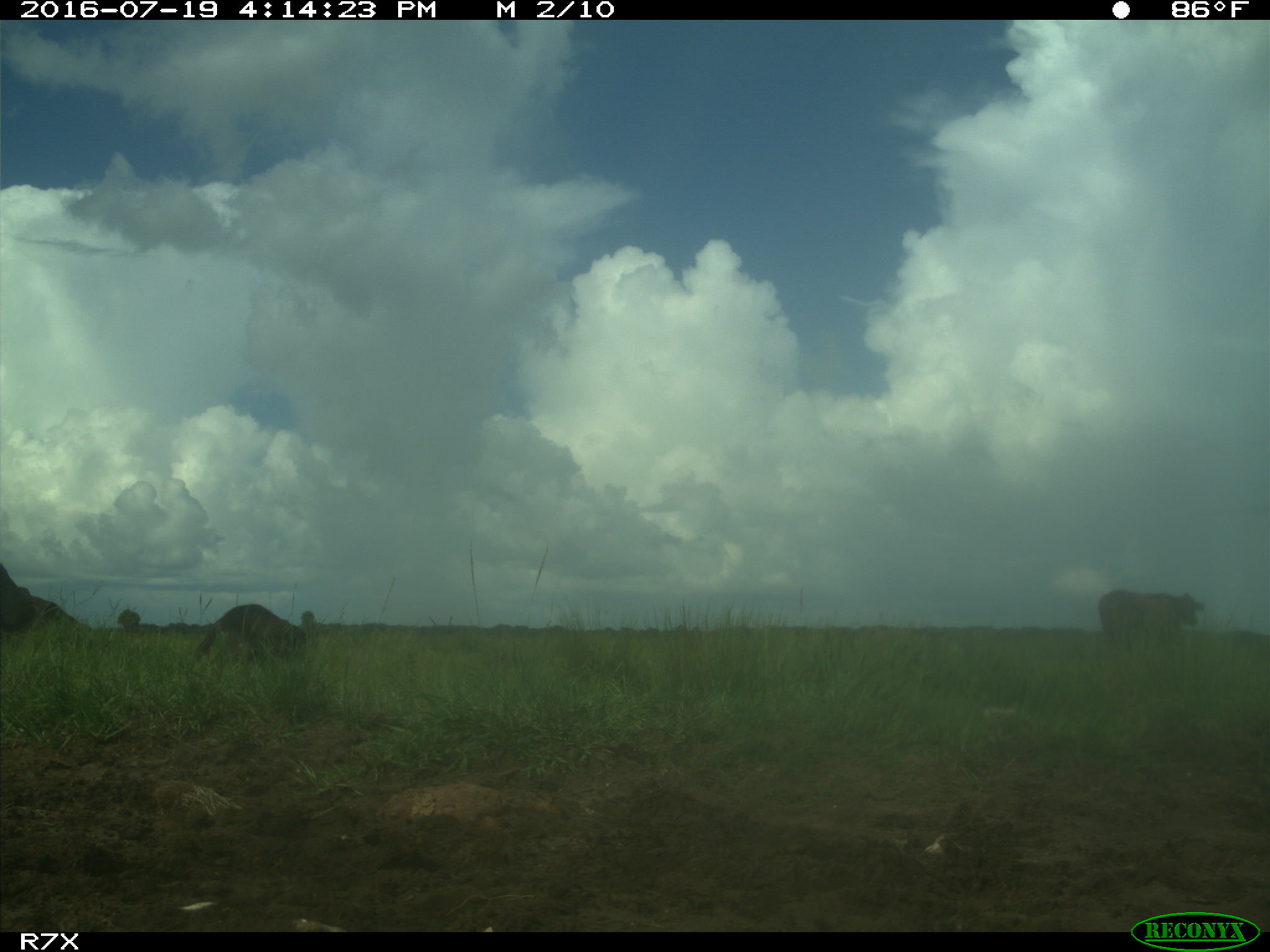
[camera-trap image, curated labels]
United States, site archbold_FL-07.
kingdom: Animalia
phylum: Chordata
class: Mammalia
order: Artiodactyla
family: Bovidae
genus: Bos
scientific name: Bos taurus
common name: domestic cow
Bos taurus (domestic cow).